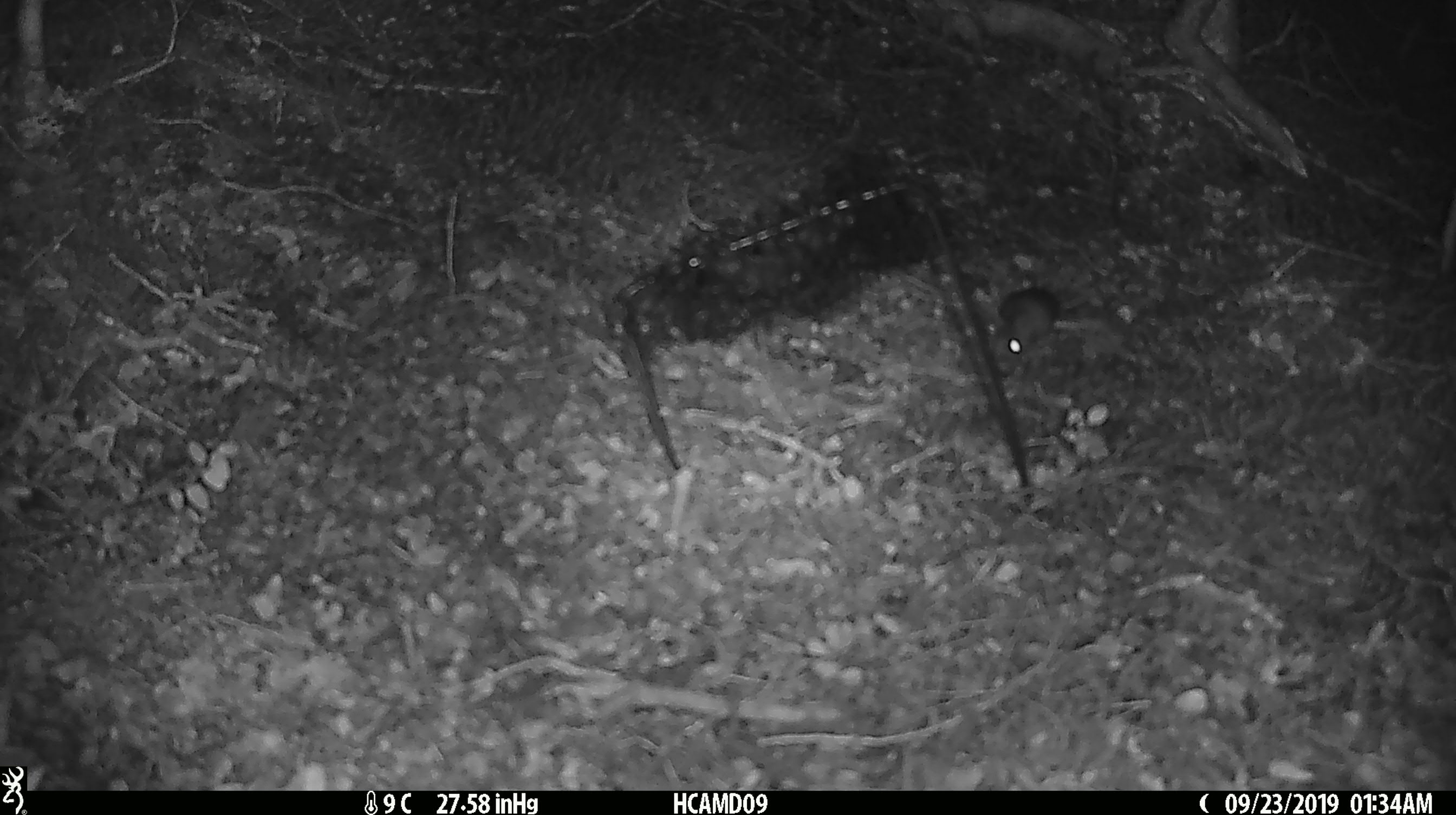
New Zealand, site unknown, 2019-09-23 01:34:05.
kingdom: Animalia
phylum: Chordata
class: Mammalia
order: Rodentia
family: Muridae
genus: Mus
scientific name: Mus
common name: mouse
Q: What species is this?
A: Mouse (Mus).